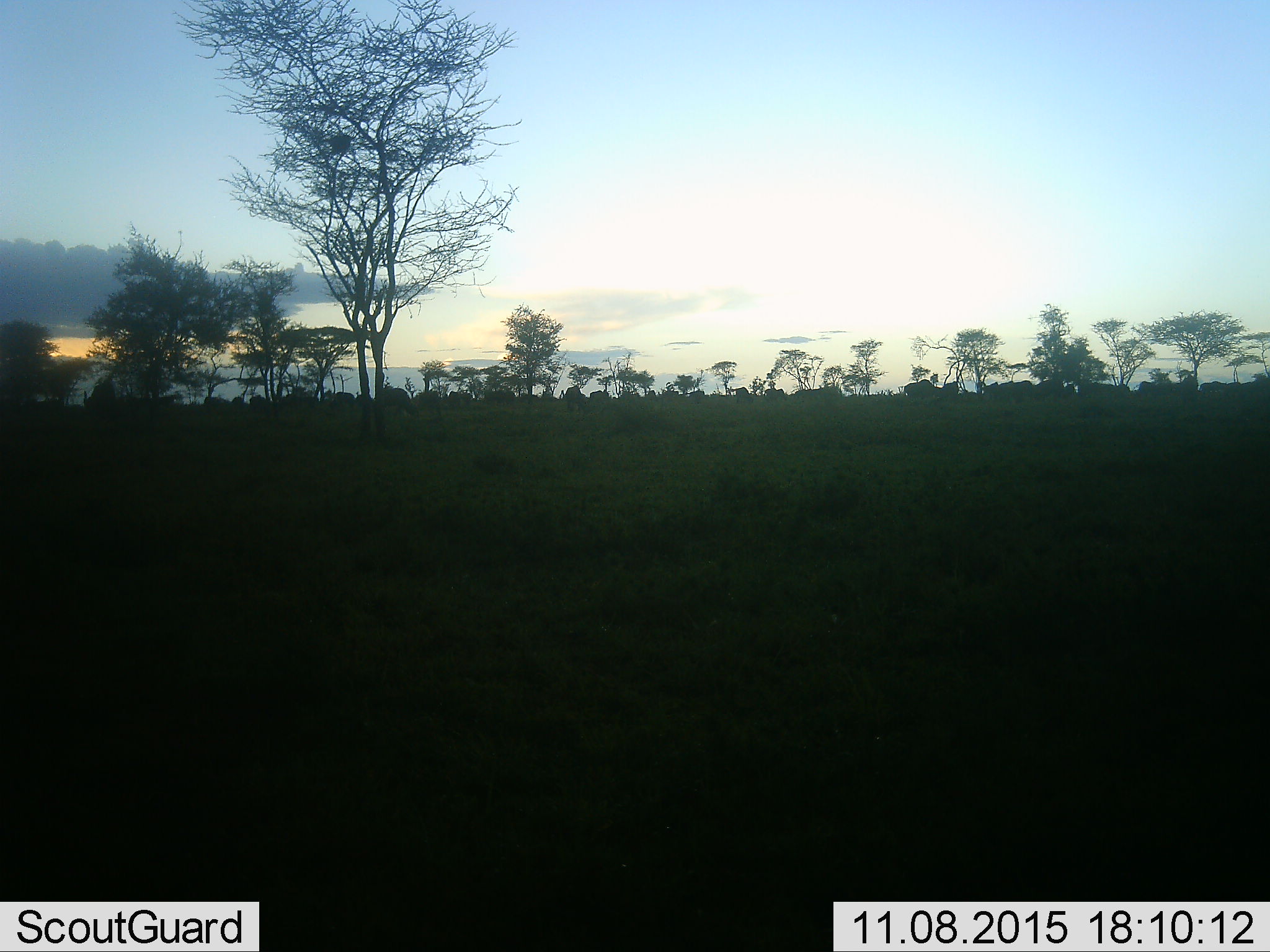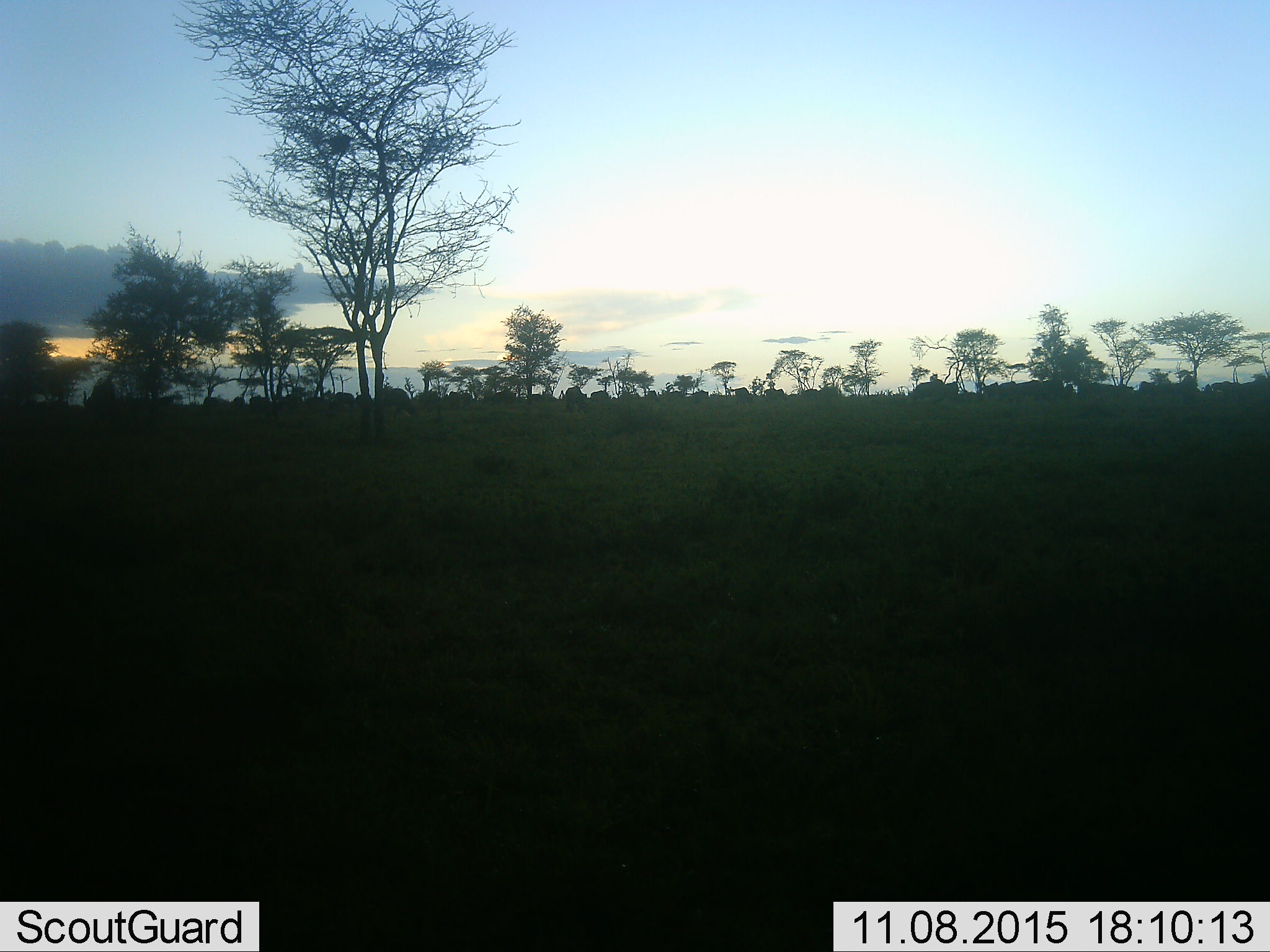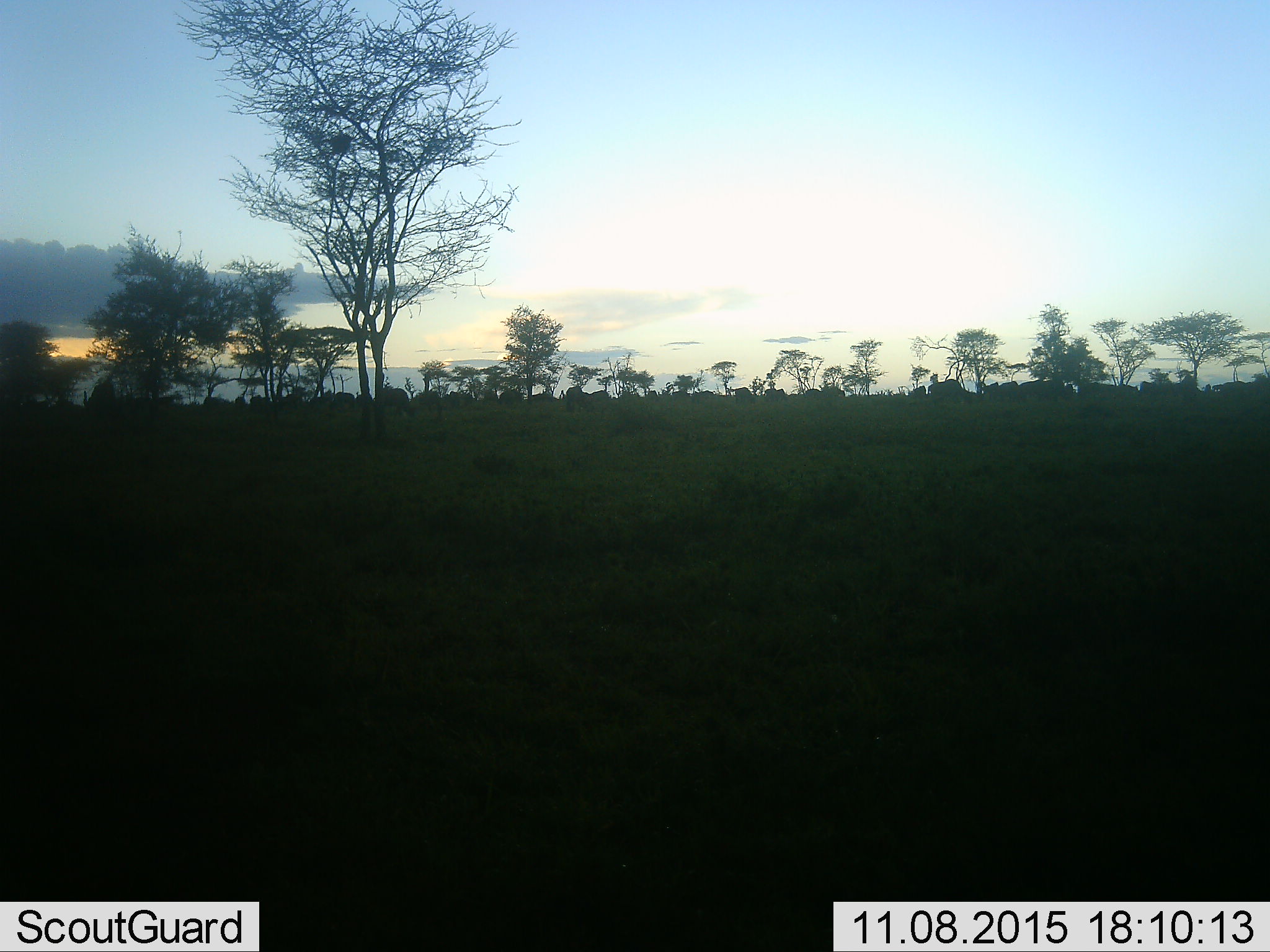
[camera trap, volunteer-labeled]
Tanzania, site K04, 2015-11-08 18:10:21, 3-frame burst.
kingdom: Animalia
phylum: Chordata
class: Mammalia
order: Artiodactyla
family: Bovidae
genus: Connochaetes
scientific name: Connochaetes taurinus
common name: blue wildebeest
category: wildebeest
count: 11-50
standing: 33%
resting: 17%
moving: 67%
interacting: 17%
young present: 0%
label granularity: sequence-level